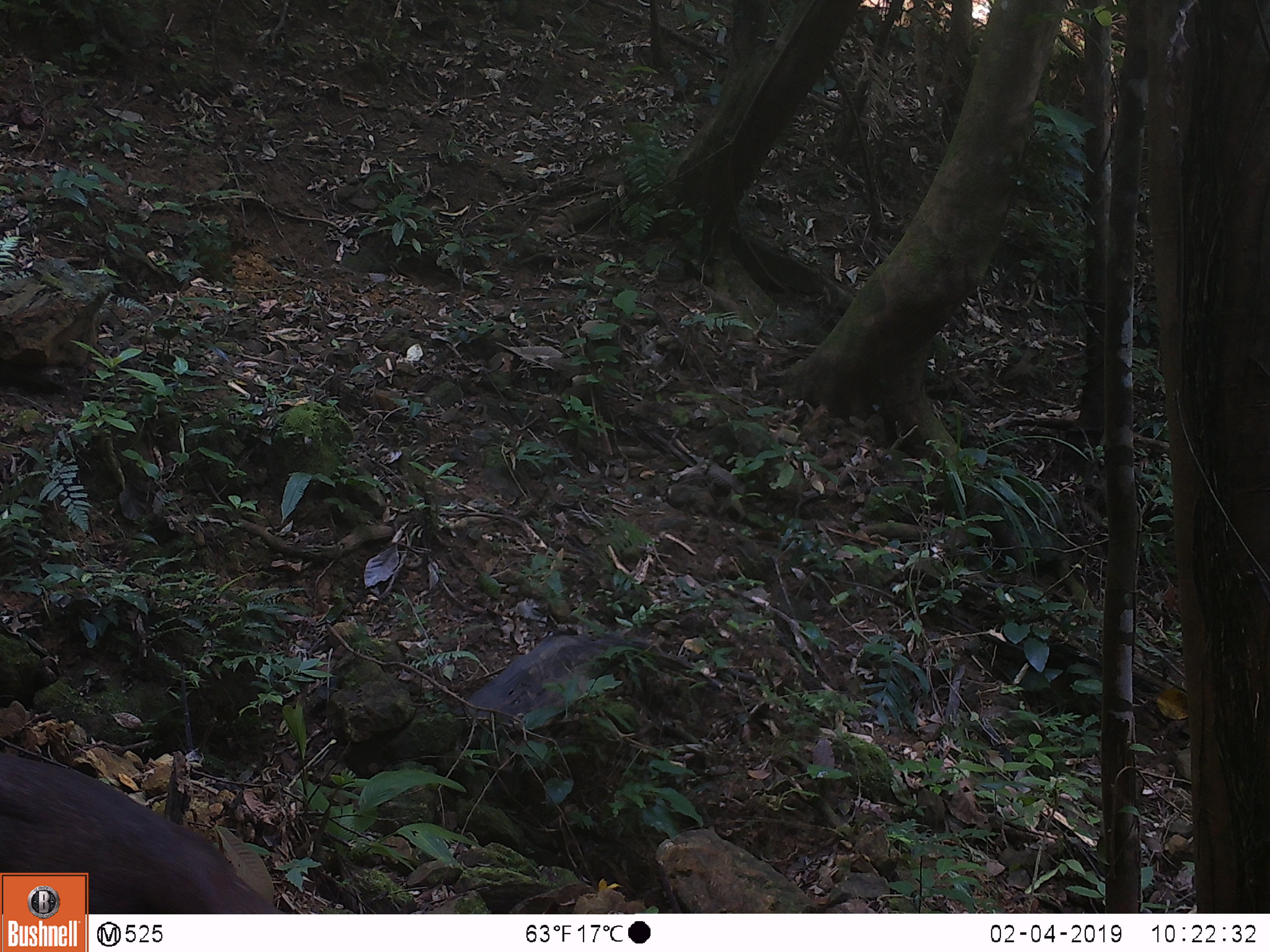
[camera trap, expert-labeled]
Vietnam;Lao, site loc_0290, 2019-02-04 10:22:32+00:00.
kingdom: Animalia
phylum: Chordata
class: Mammalia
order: Artiodactyla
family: Cervidae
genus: Muntiacus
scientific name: Muntiacus rooseveltorum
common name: roosevelt's muntjac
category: roosevelts muntjac group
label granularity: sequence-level